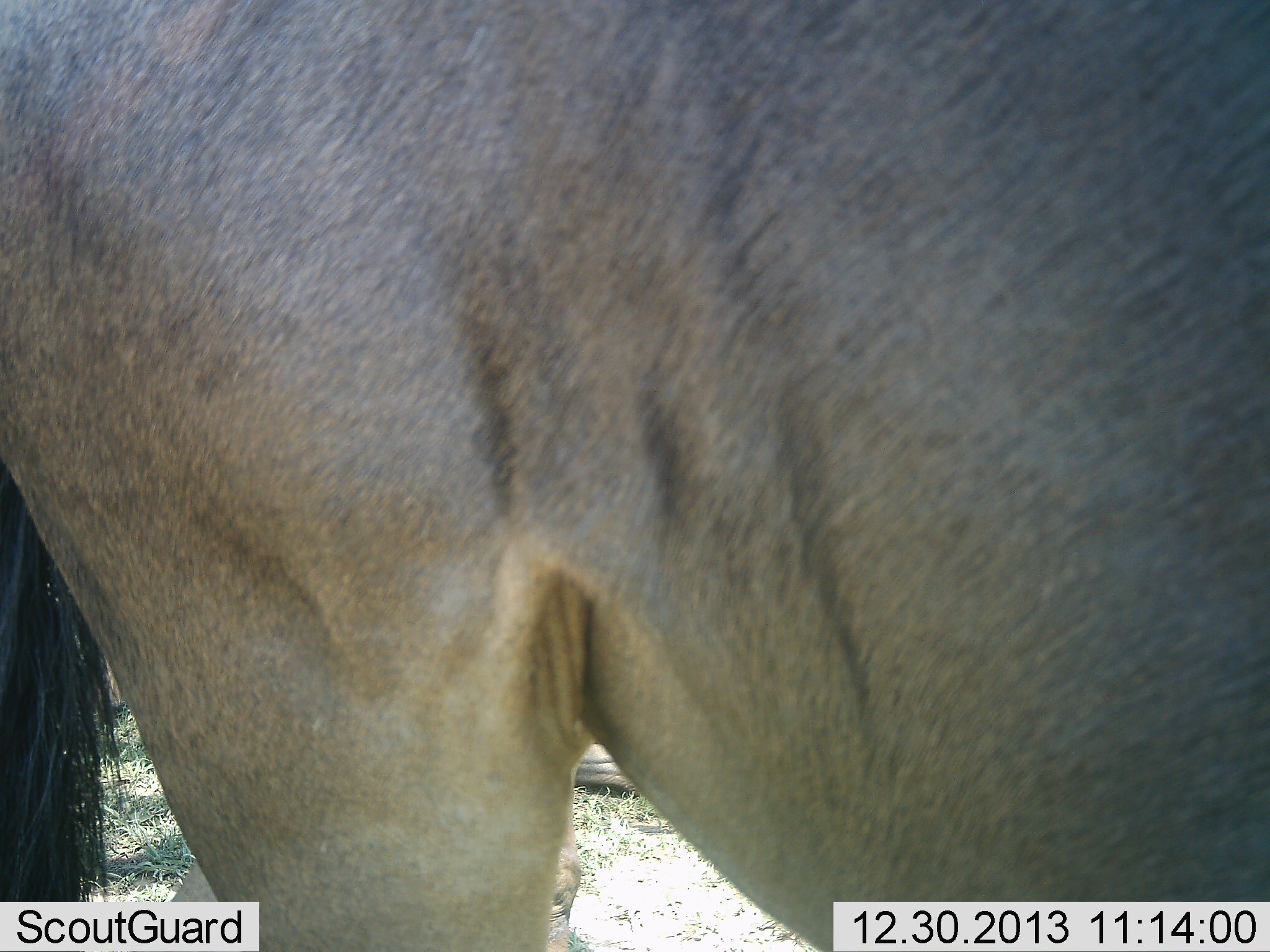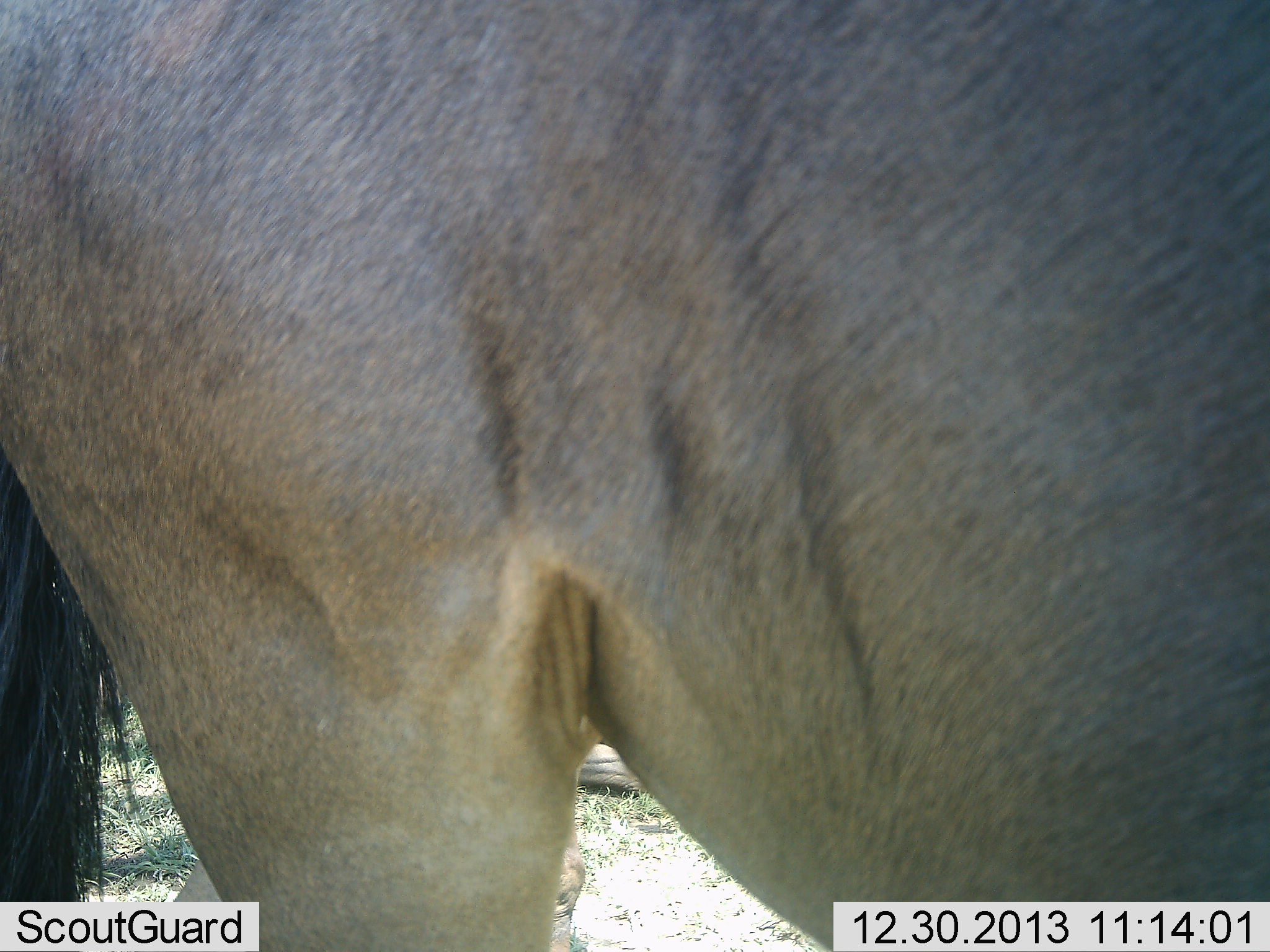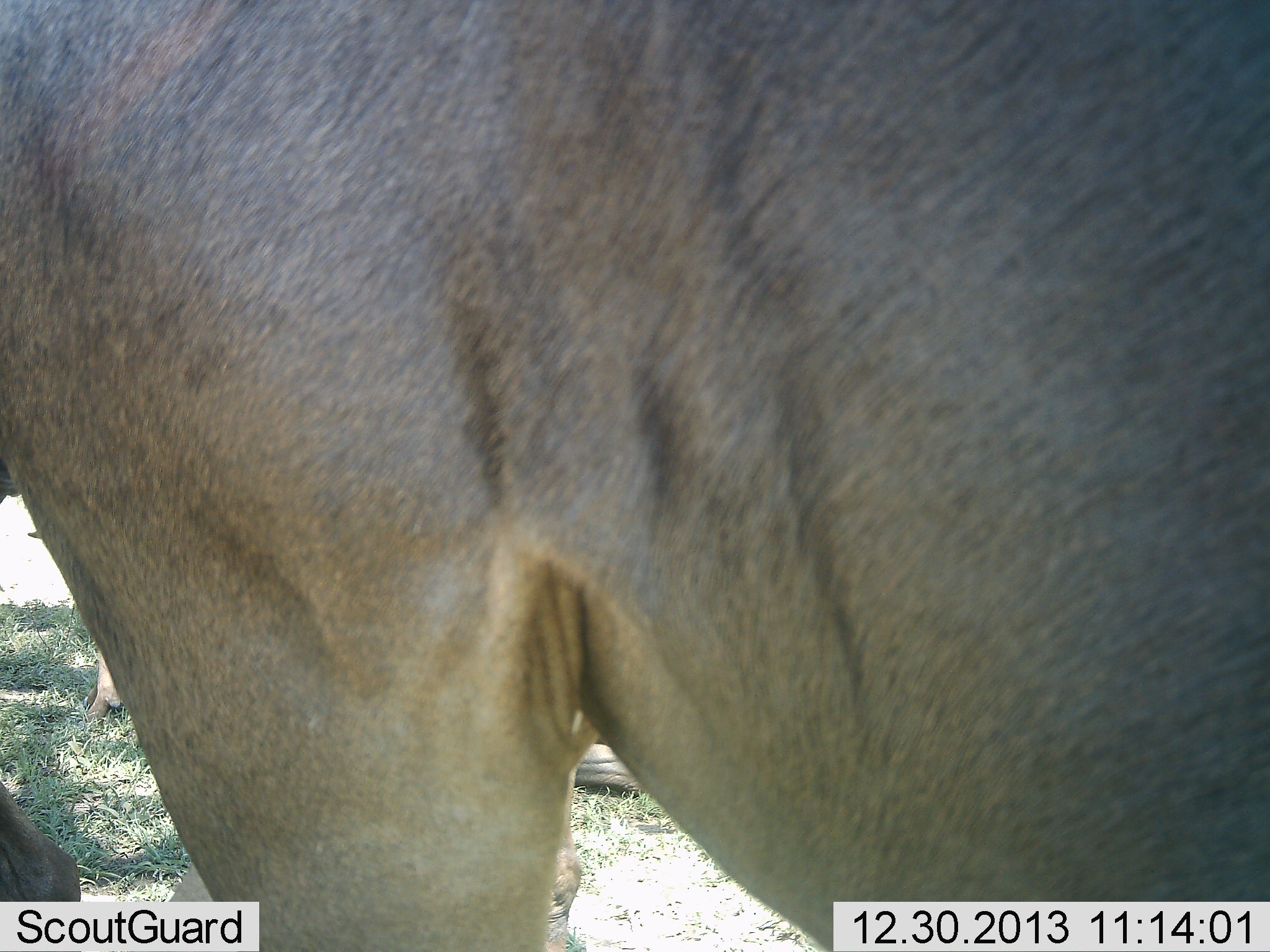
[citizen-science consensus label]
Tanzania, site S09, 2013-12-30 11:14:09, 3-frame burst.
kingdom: Animalia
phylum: Chordata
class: Mammalia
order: Artiodactyla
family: Bovidae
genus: Connochaetes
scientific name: Connochaetes taurinus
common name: blue wildebeest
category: wildebeest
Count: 1.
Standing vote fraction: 100%.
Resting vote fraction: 0%.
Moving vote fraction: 0%.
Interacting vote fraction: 0%.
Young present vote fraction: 0%.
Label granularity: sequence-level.